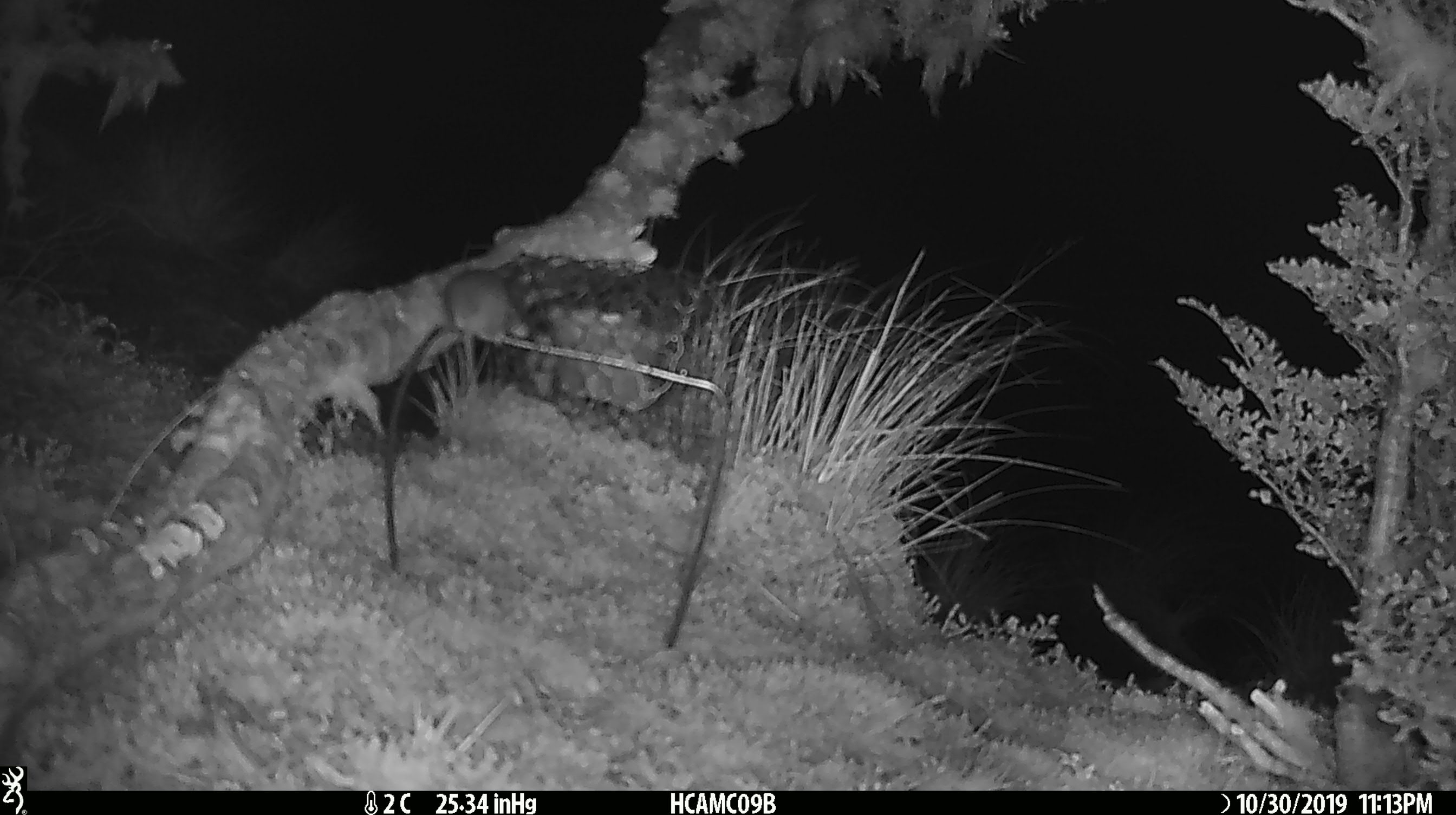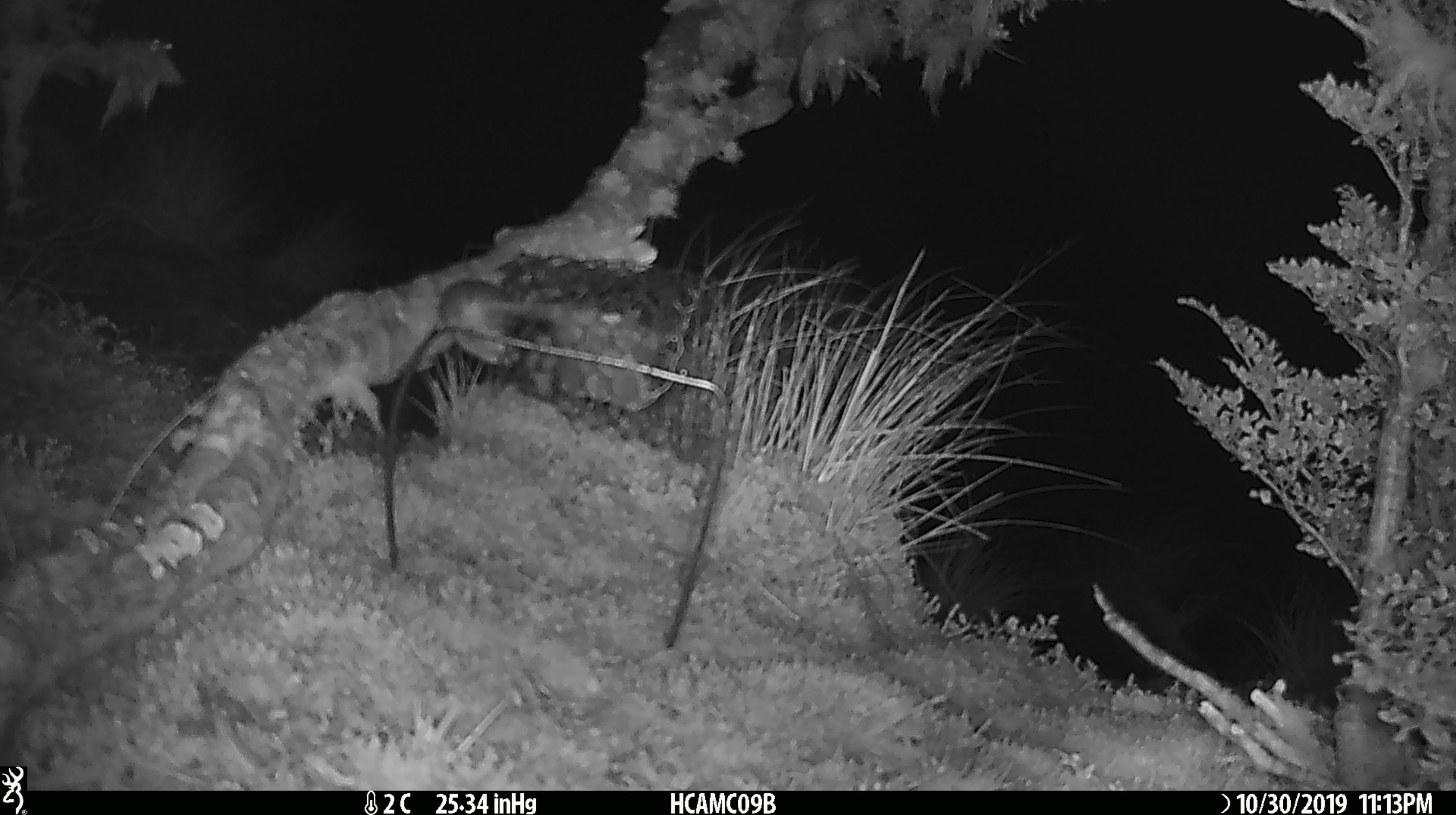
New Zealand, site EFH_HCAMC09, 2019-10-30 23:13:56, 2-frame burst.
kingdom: Animalia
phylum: Chordata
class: Mammalia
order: Rodentia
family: Muridae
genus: Mus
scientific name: Mus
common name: mouse